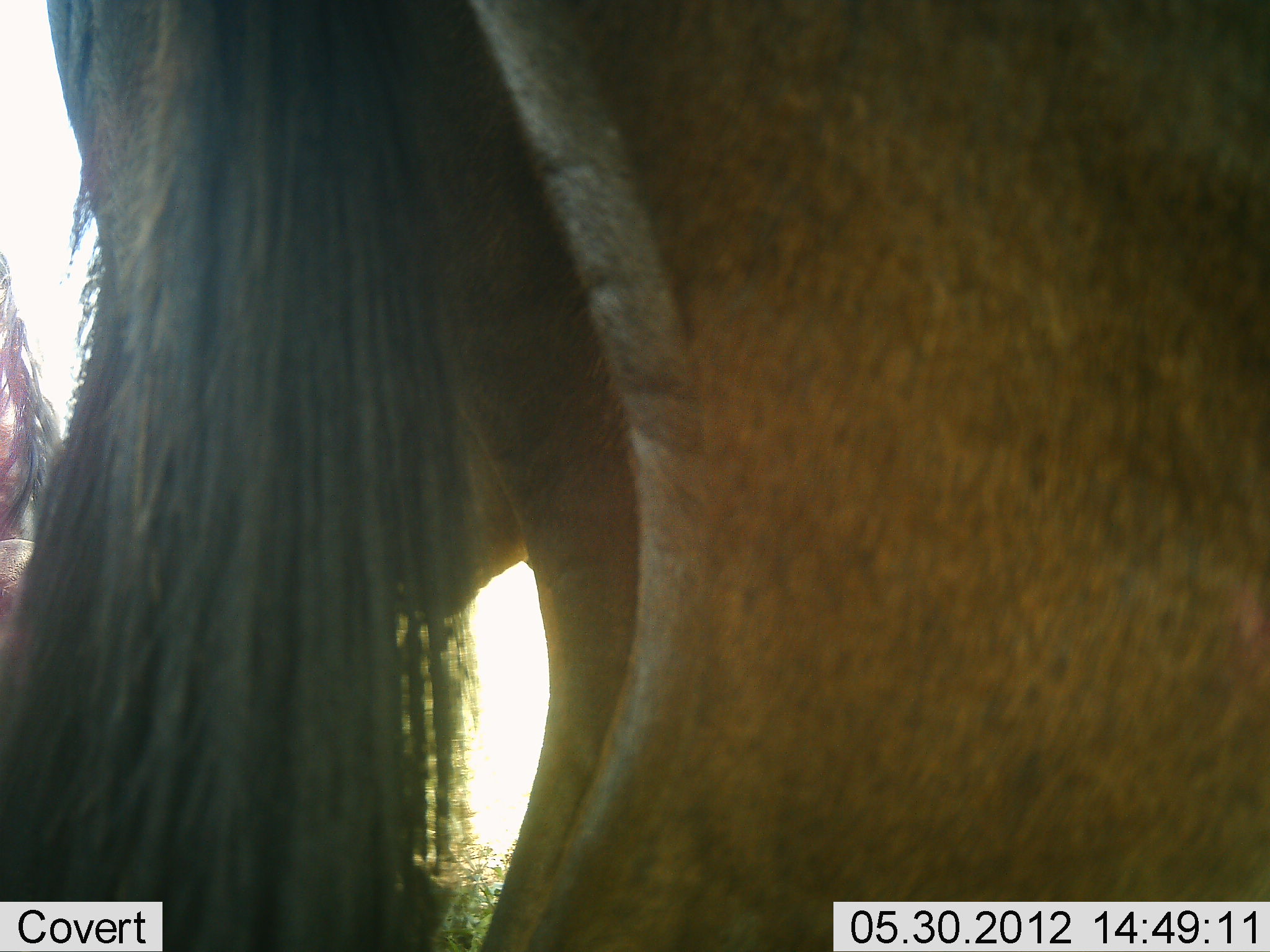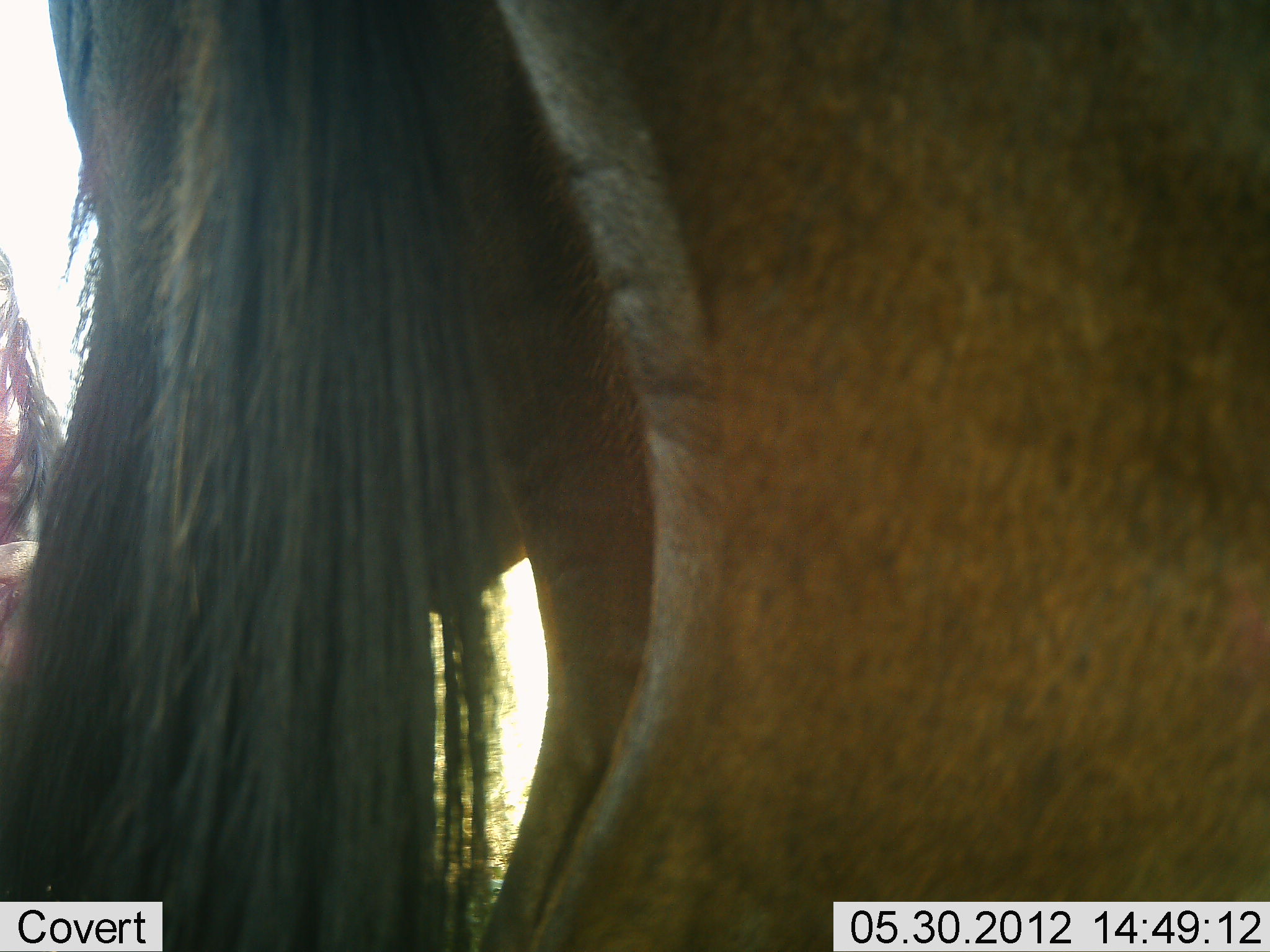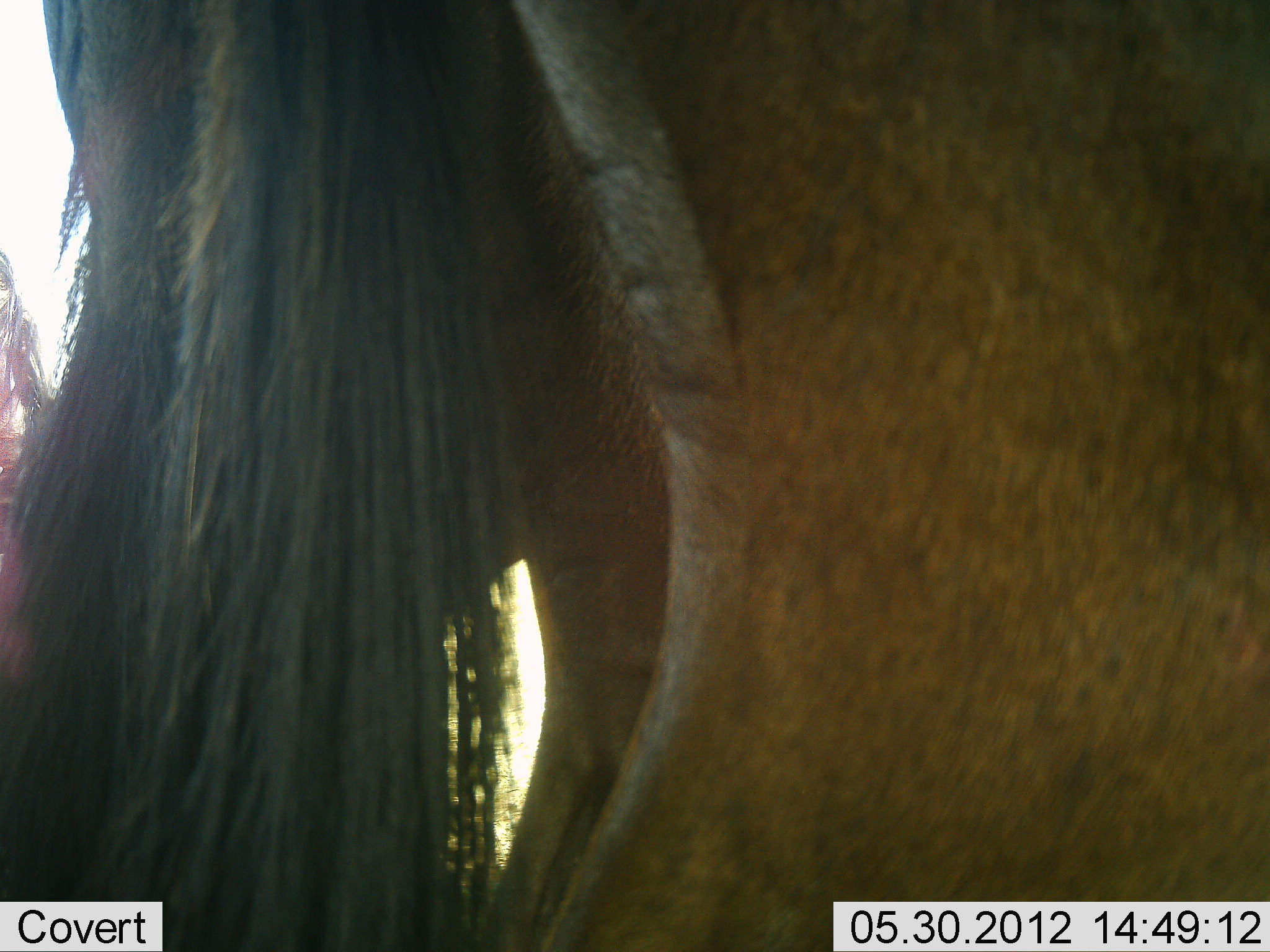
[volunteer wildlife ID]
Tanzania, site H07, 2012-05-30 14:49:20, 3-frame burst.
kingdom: Animalia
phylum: Chordata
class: Mammalia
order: Artiodactyla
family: Bovidae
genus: Connochaetes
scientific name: Connochaetes taurinus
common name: blue wildebeest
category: wildebeest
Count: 1.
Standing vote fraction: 90%.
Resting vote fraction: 0%.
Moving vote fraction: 10%.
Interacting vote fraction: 0%.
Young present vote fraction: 0%.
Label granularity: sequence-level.